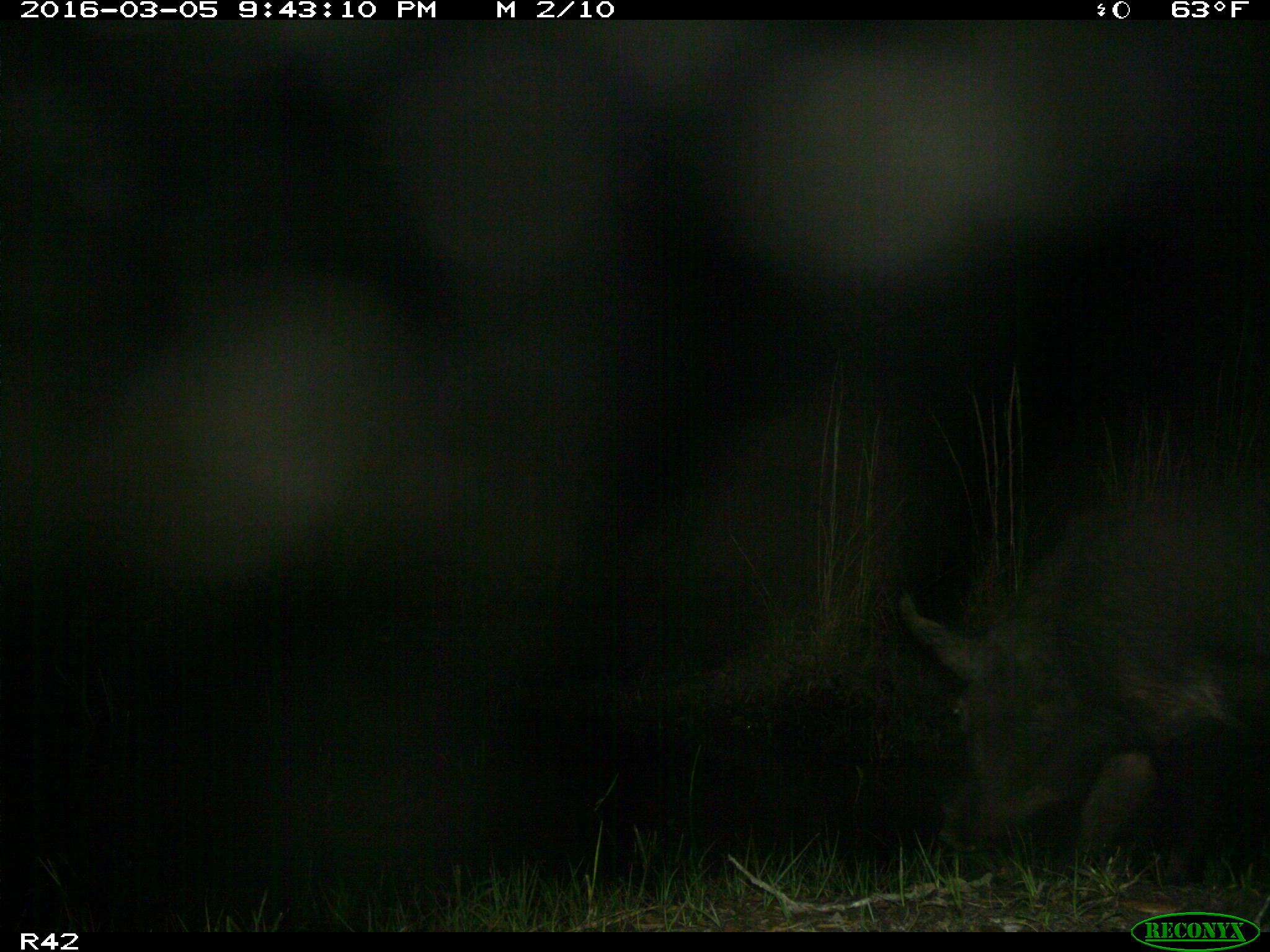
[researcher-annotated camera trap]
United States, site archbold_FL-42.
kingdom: Animalia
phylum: Chordata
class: Mammalia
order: Artiodactyla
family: Suidae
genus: Sus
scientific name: Sus scrofa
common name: wild boar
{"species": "Sus scrofa (wild boar)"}